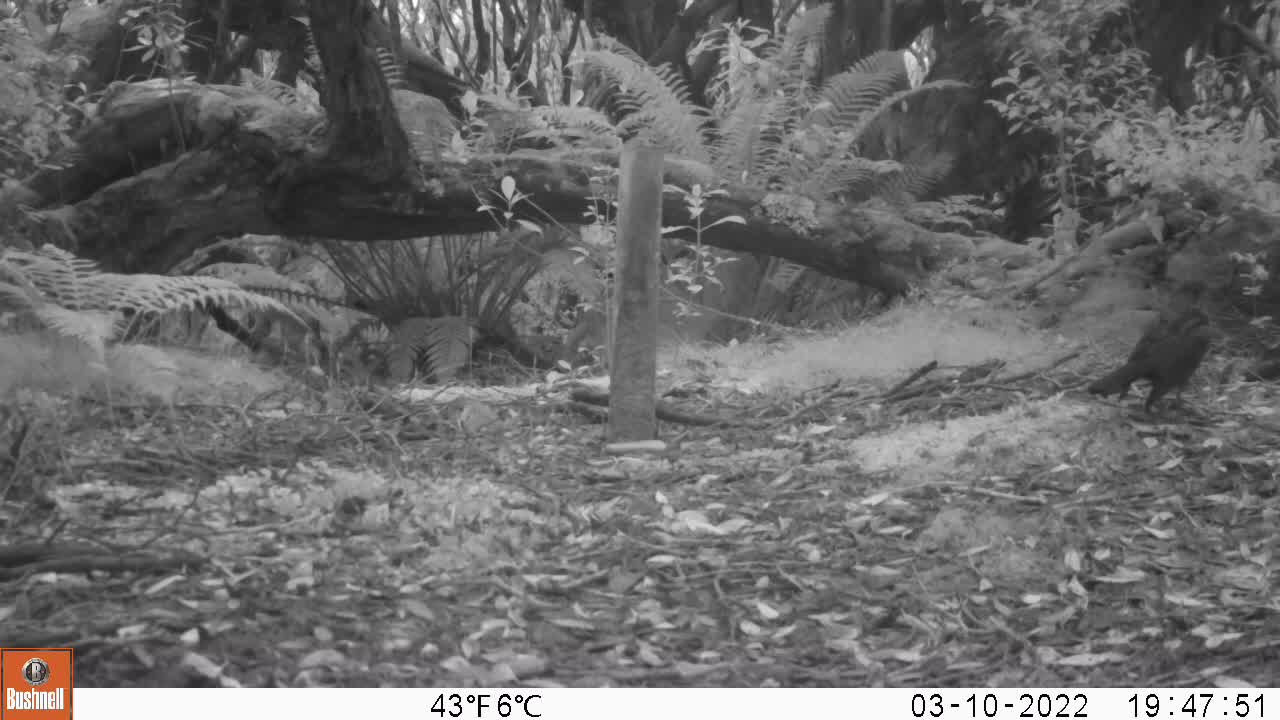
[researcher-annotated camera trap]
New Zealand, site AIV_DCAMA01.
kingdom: Animalia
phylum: Chordata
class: Aves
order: Passeriformes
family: Turdidae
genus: Turdus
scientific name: Turdus merula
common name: eurasian blackbird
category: blackbird